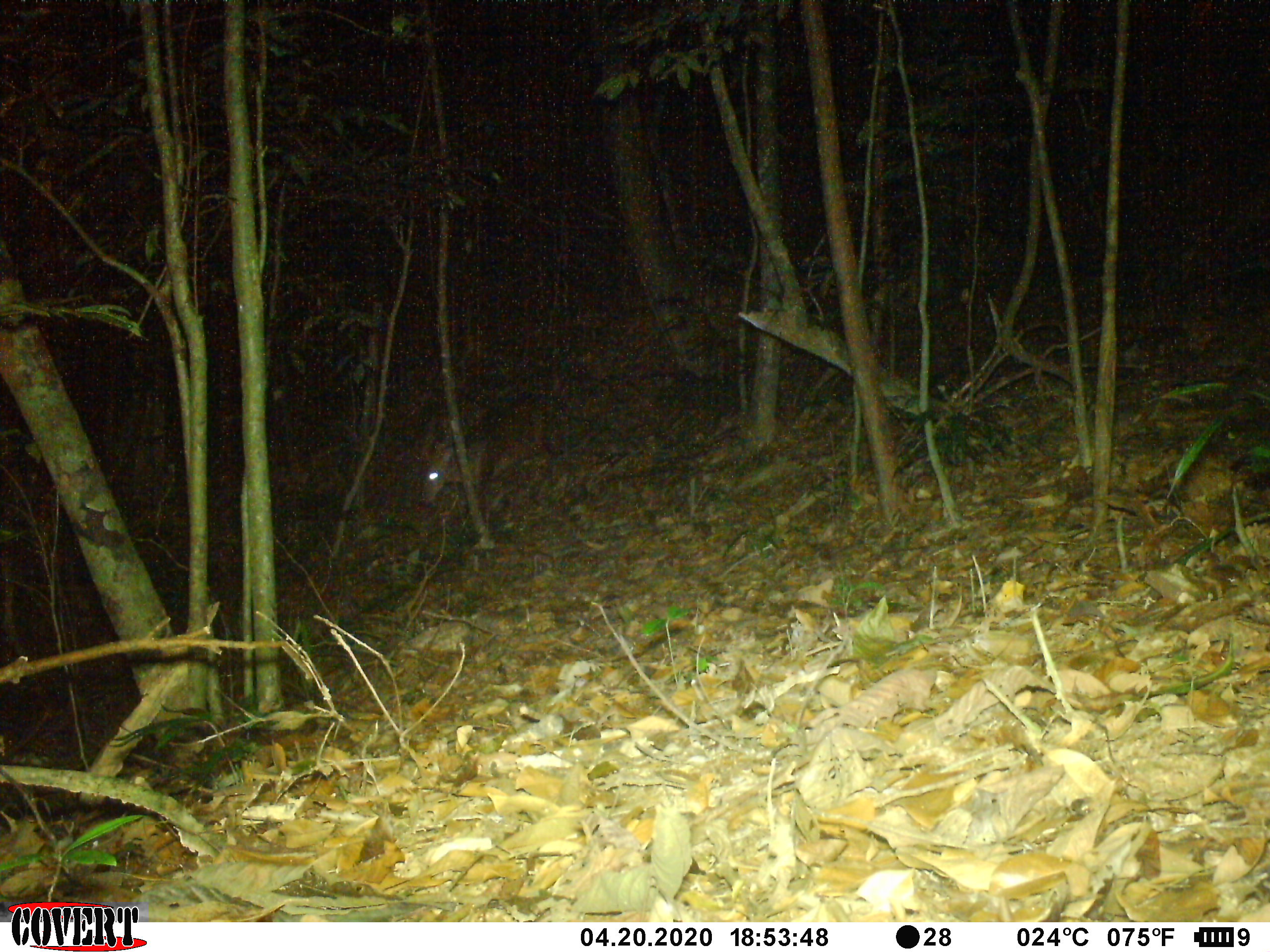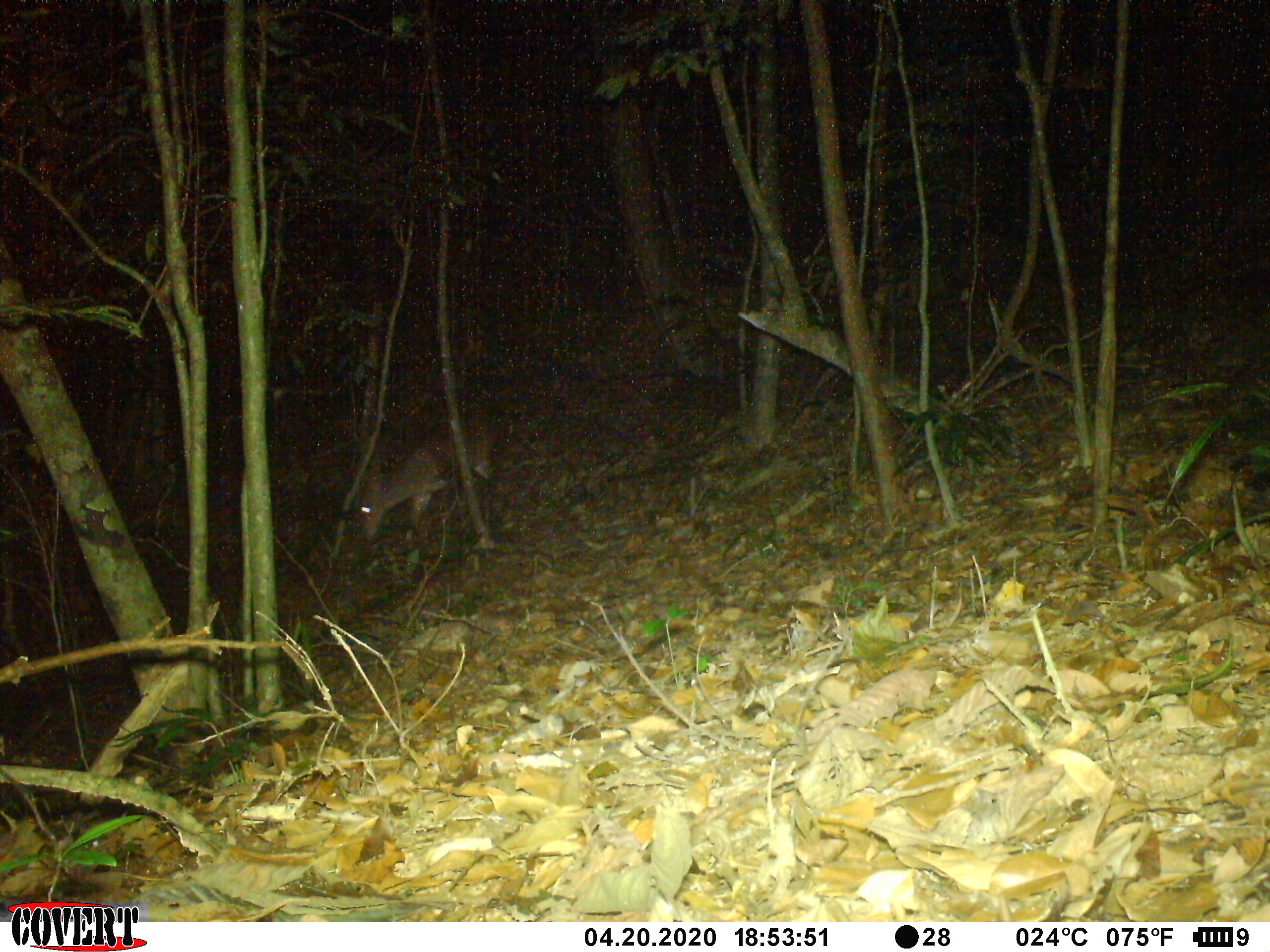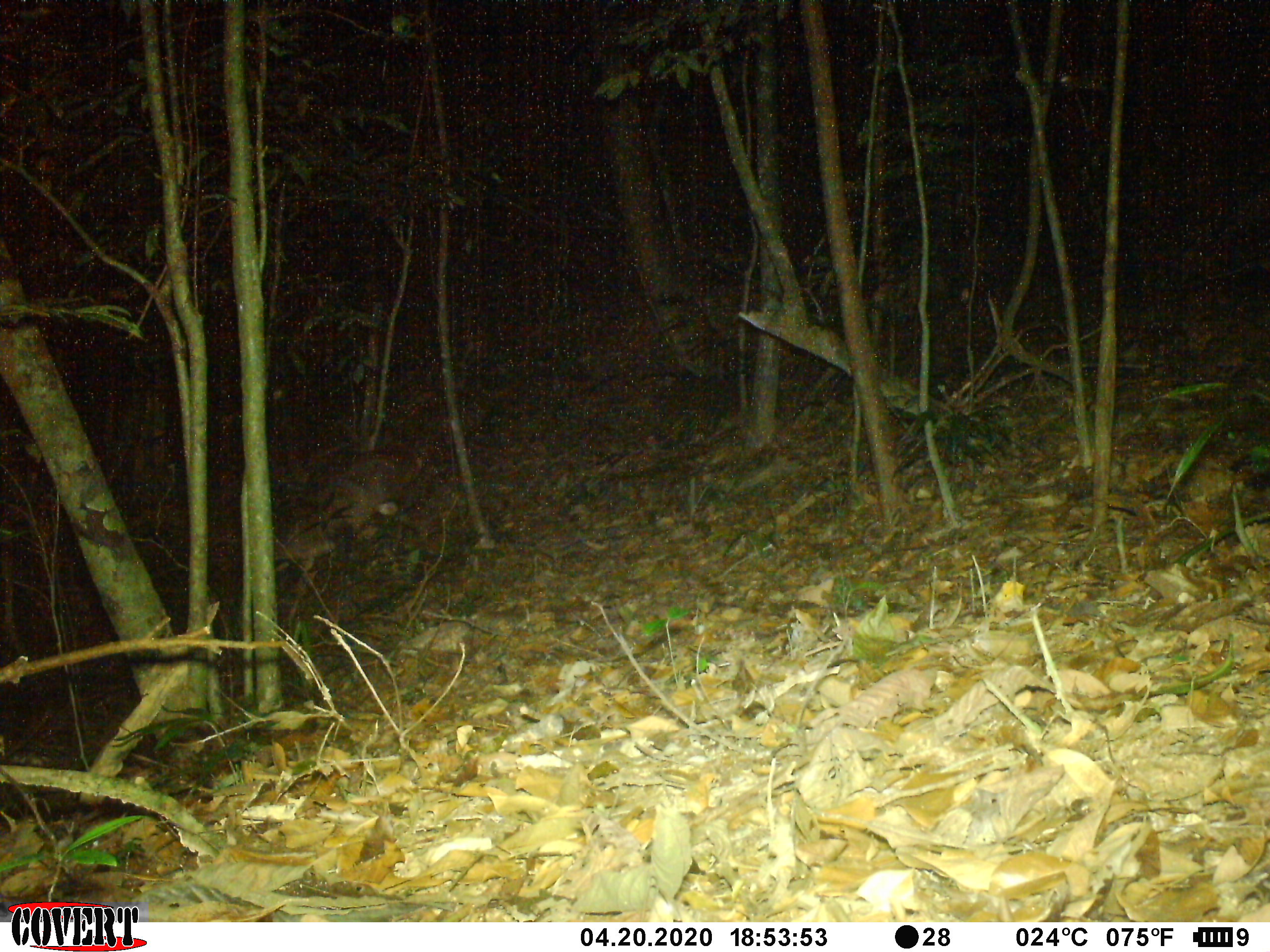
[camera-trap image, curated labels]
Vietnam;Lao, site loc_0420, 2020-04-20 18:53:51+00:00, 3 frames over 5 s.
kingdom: Animalia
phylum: Chordata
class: Mammalia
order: Artiodactyla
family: Cervidae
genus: Muntiacus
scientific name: Muntiacus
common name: muntjacs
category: unidentified muntjac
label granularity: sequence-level